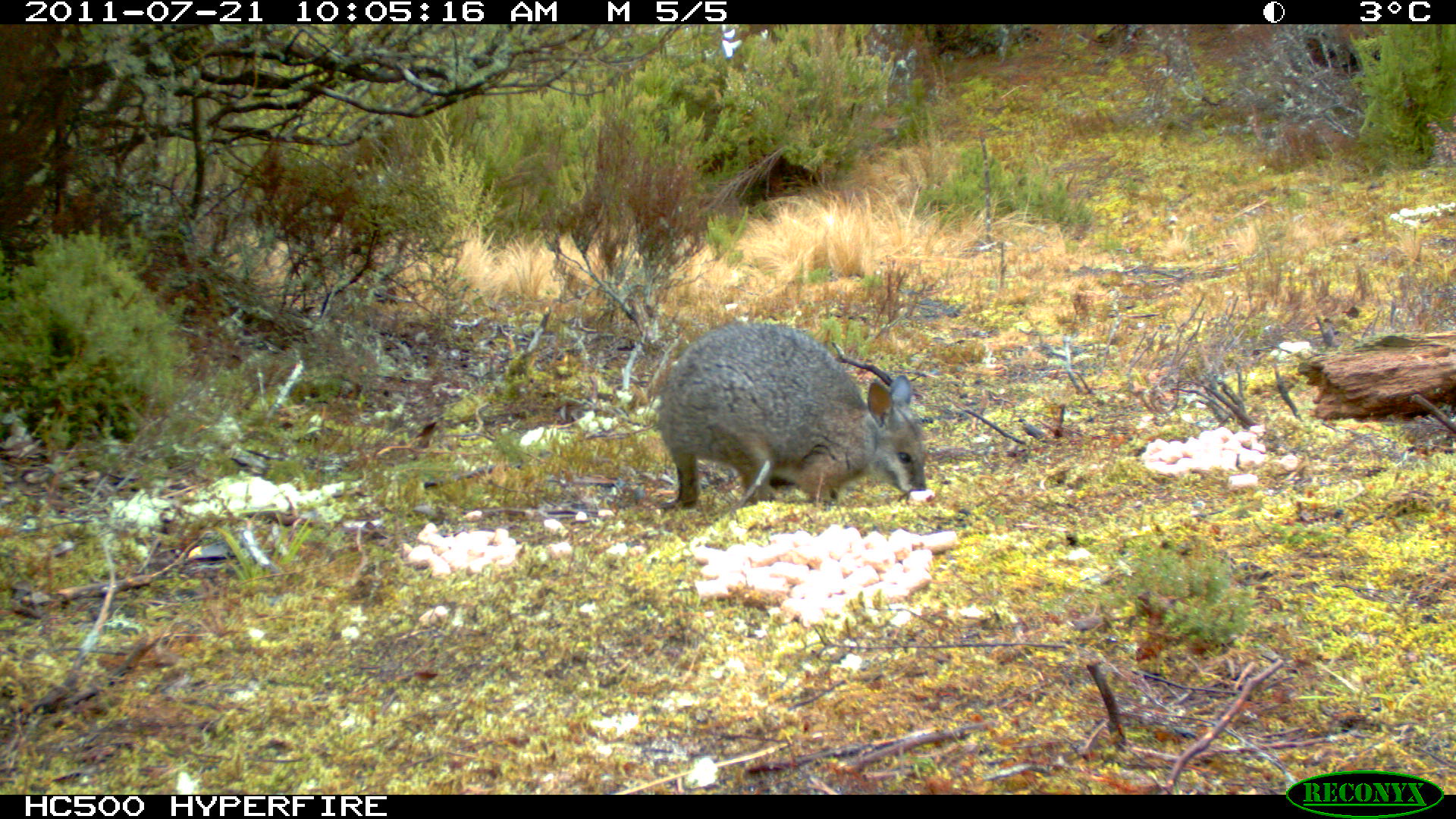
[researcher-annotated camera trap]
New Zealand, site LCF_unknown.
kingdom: Animalia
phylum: Chordata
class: Mammalia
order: Diprotodontia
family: Macropodidae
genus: Notamacropus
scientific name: Notamacropus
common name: wallaby